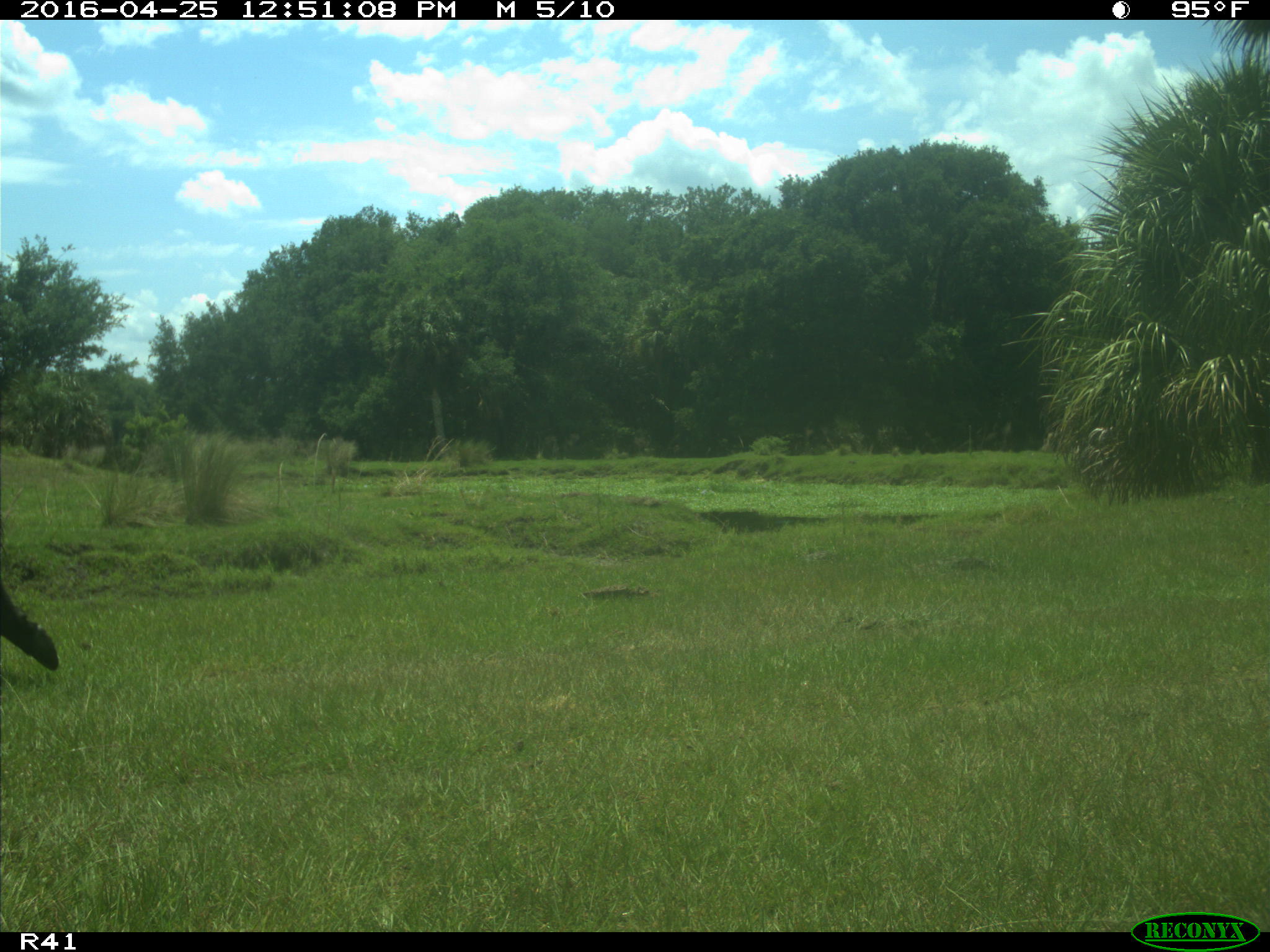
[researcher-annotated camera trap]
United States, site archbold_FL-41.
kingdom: Animalia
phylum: Chordata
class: Mammalia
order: Artiodactyla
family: Bovidae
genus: Bos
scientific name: Bos taurus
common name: domestic cow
Bos taurus (domestic cow).